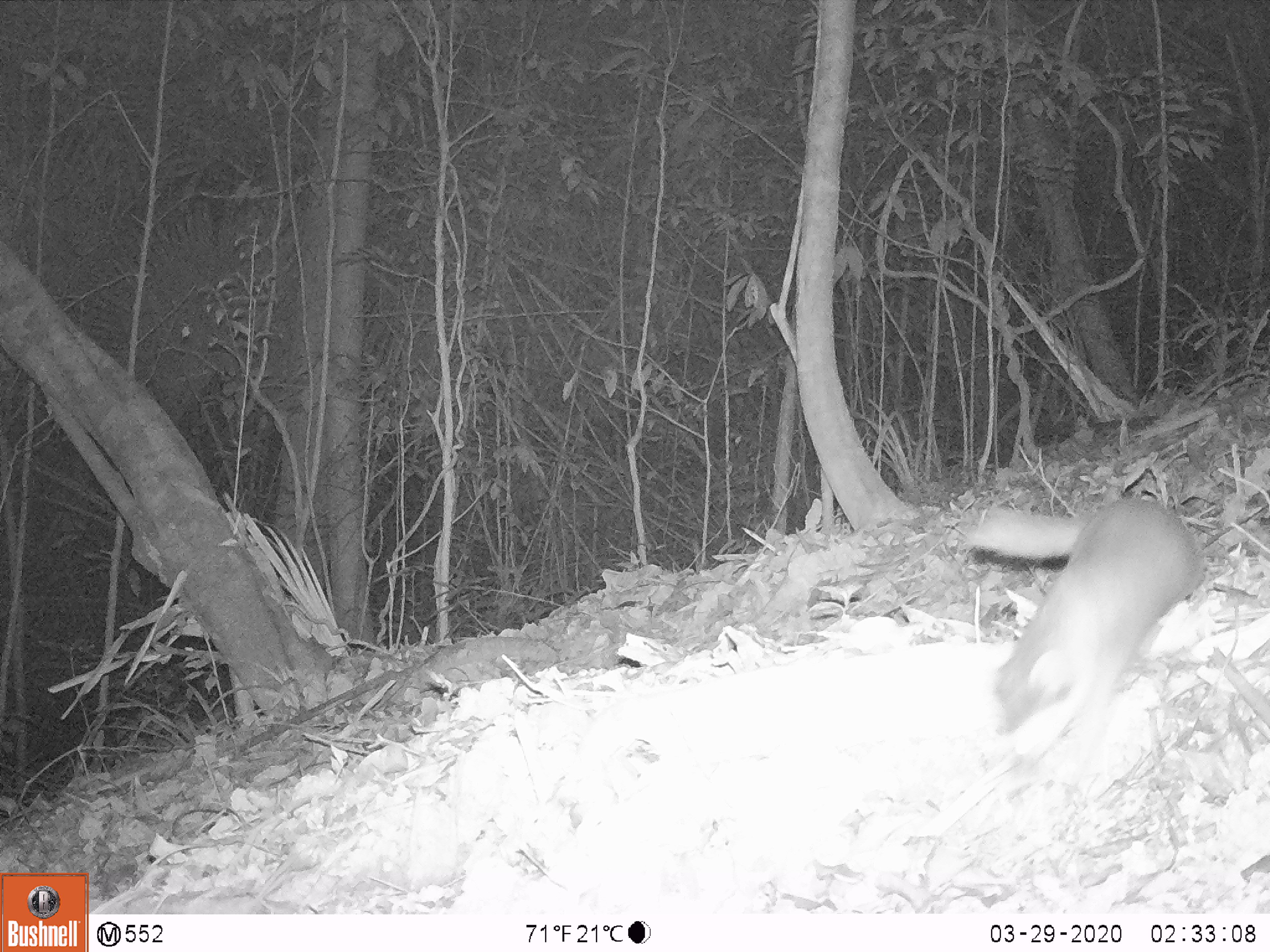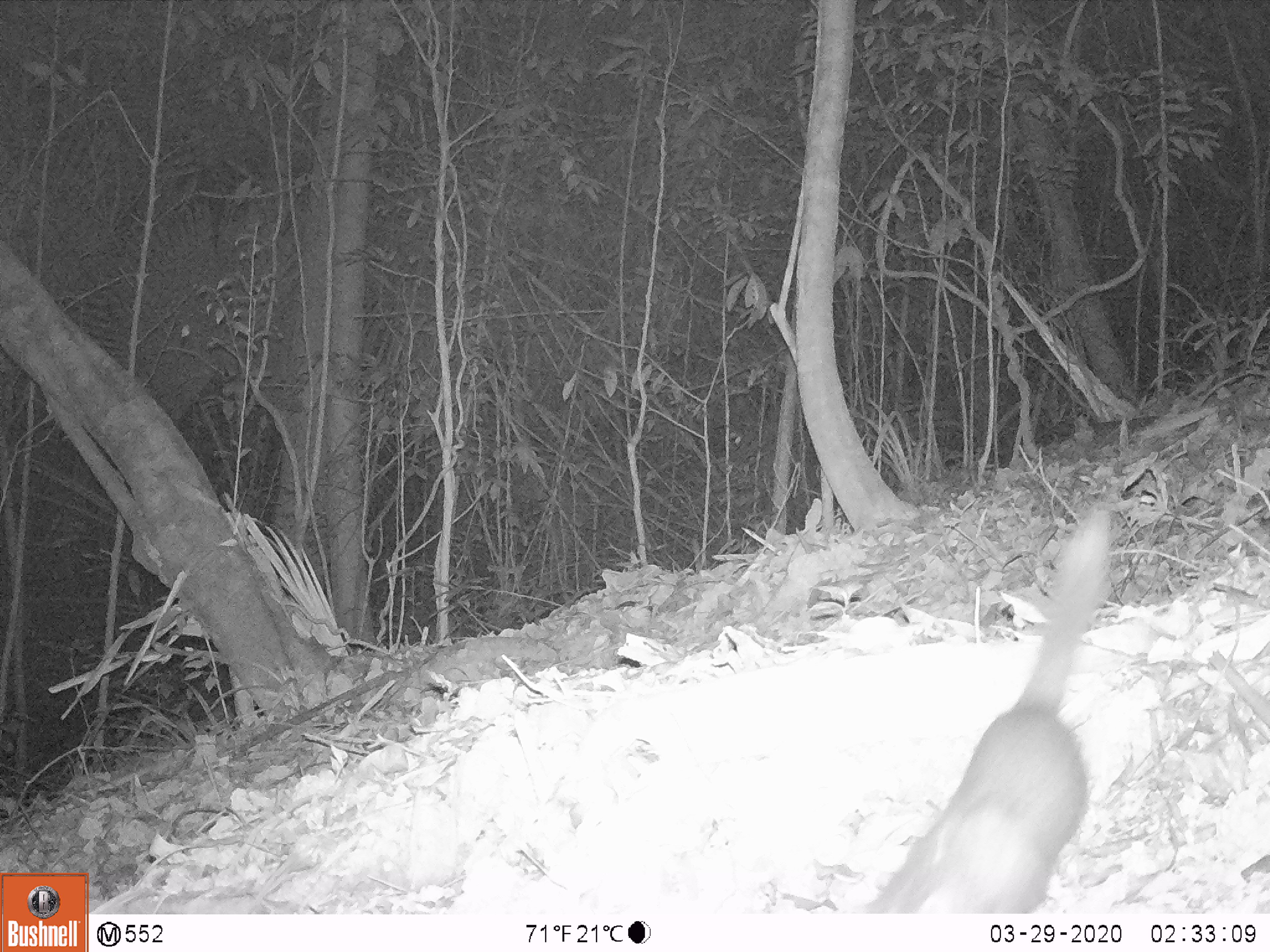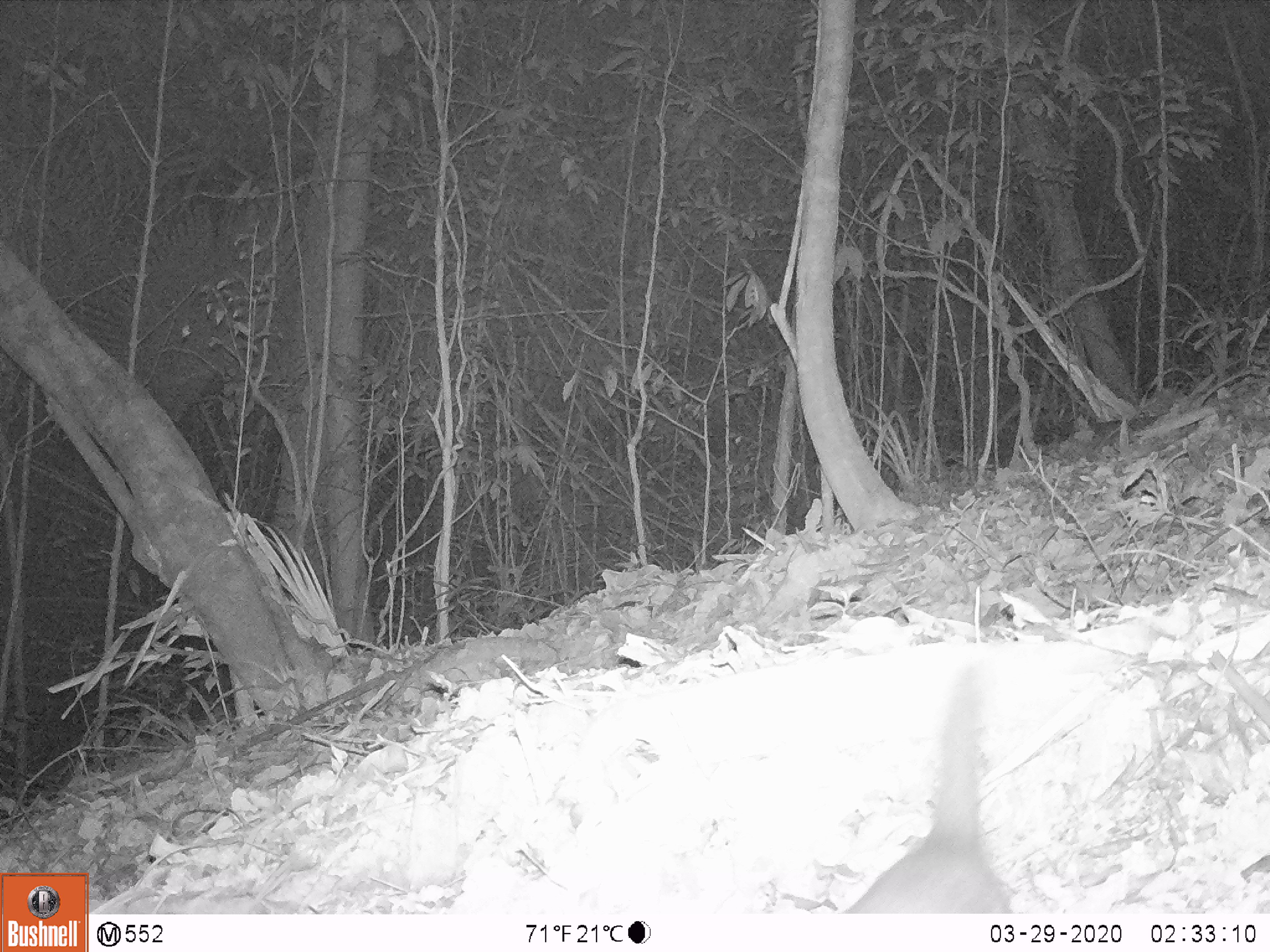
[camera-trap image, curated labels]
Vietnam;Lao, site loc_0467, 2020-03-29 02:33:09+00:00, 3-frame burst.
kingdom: Animalia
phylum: Chordata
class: Mammalia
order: Carnivora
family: Mustelidae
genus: Melogale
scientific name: Melogale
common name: ferret badger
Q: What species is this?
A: Ferret badger (Melogale).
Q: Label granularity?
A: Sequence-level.